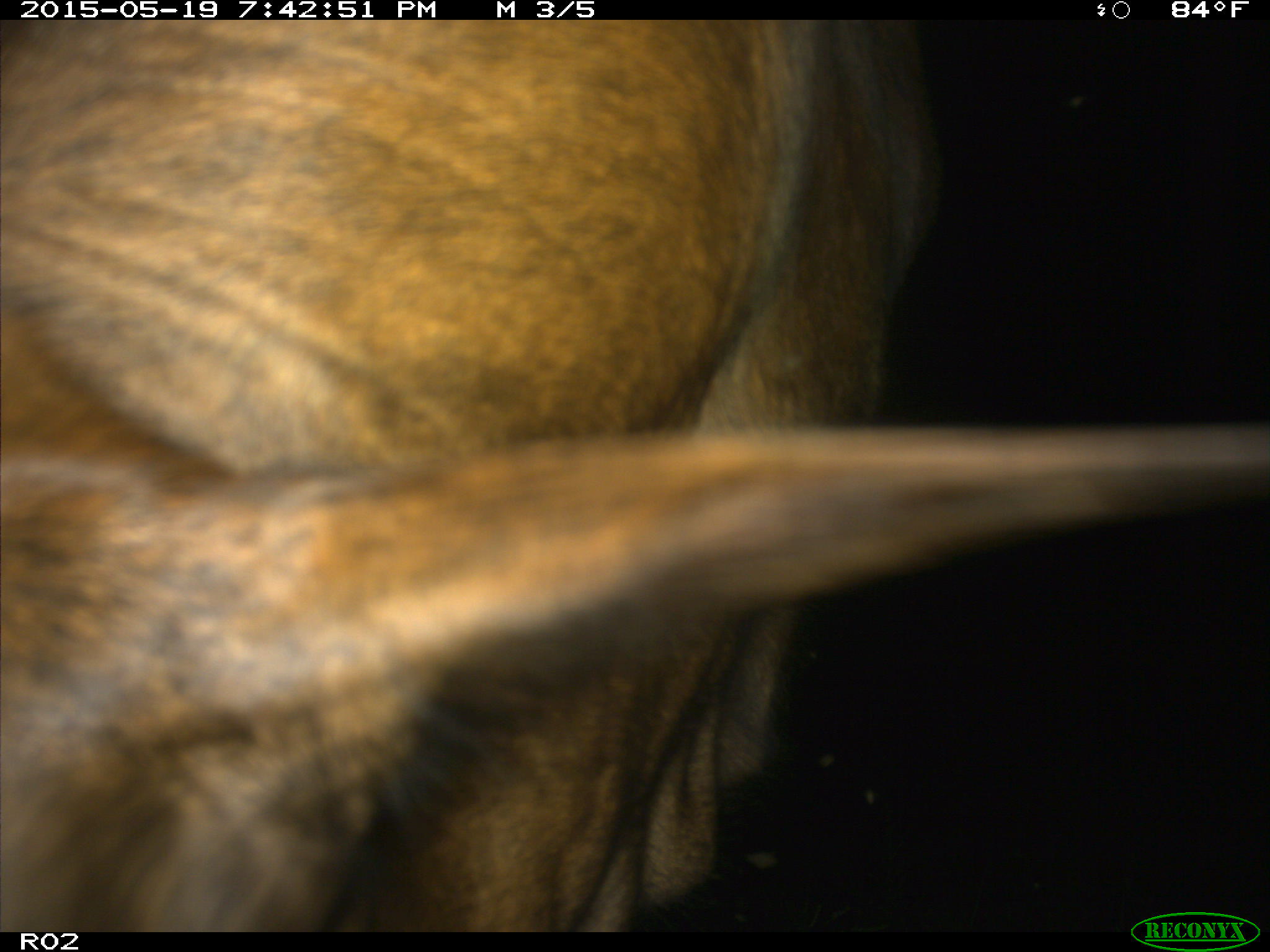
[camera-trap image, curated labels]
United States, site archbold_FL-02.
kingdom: Animalia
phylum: Chordata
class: Mammalia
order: Artiodactyla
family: Bovidae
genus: Bos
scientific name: Bos taurus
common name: domestic cow